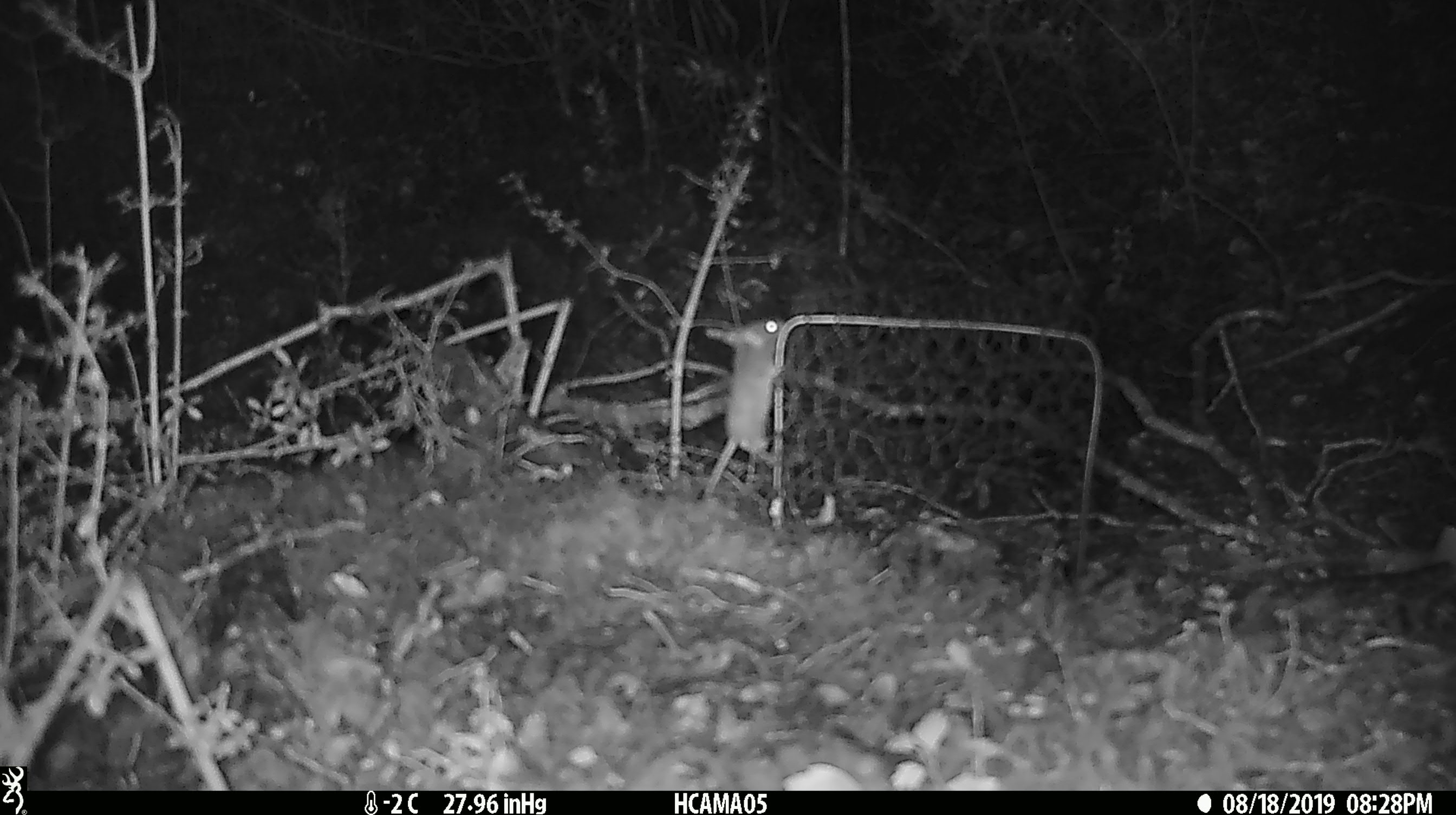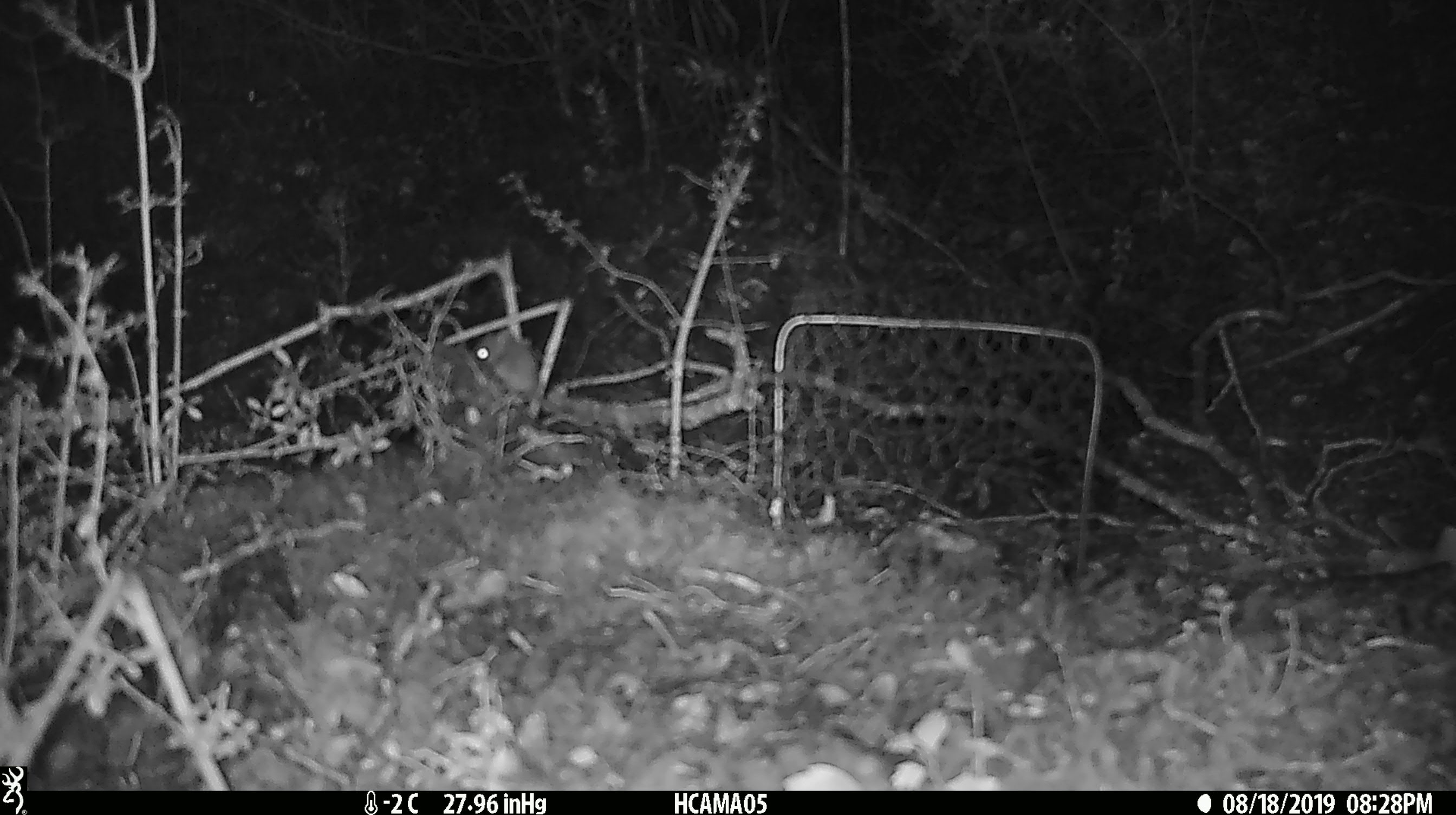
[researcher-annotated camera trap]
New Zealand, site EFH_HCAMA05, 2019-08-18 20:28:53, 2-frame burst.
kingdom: Animalia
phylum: Chordata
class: Mammalia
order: Rodentia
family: Muridae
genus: Mus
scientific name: Mus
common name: mouse